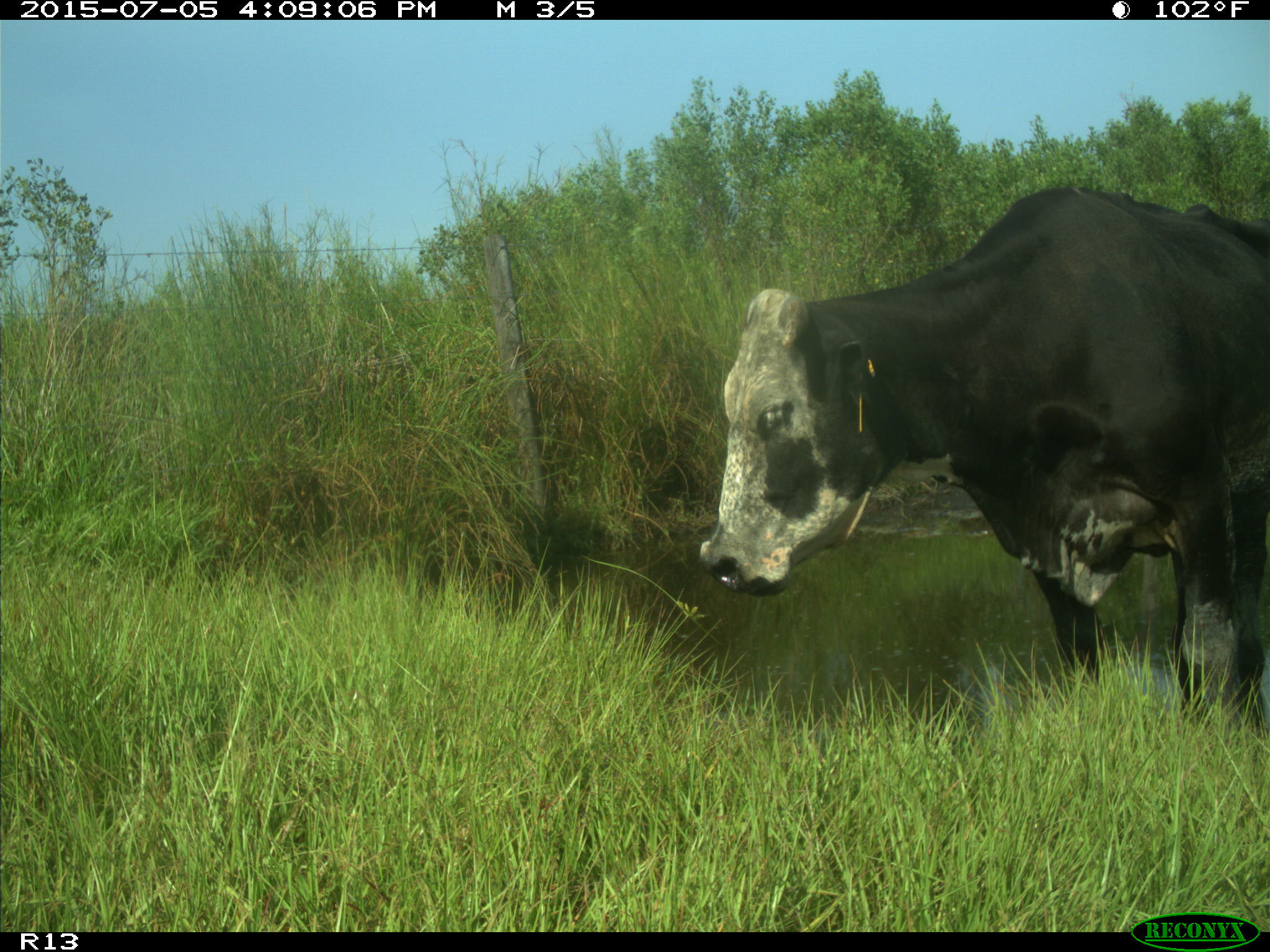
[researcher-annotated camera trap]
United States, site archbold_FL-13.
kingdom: Animalia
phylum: Chordata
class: Mammalia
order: Artiodactyla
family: Bovidae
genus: Bos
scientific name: Bos taurus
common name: domestic cow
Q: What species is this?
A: Bos taurus (domestic cow).